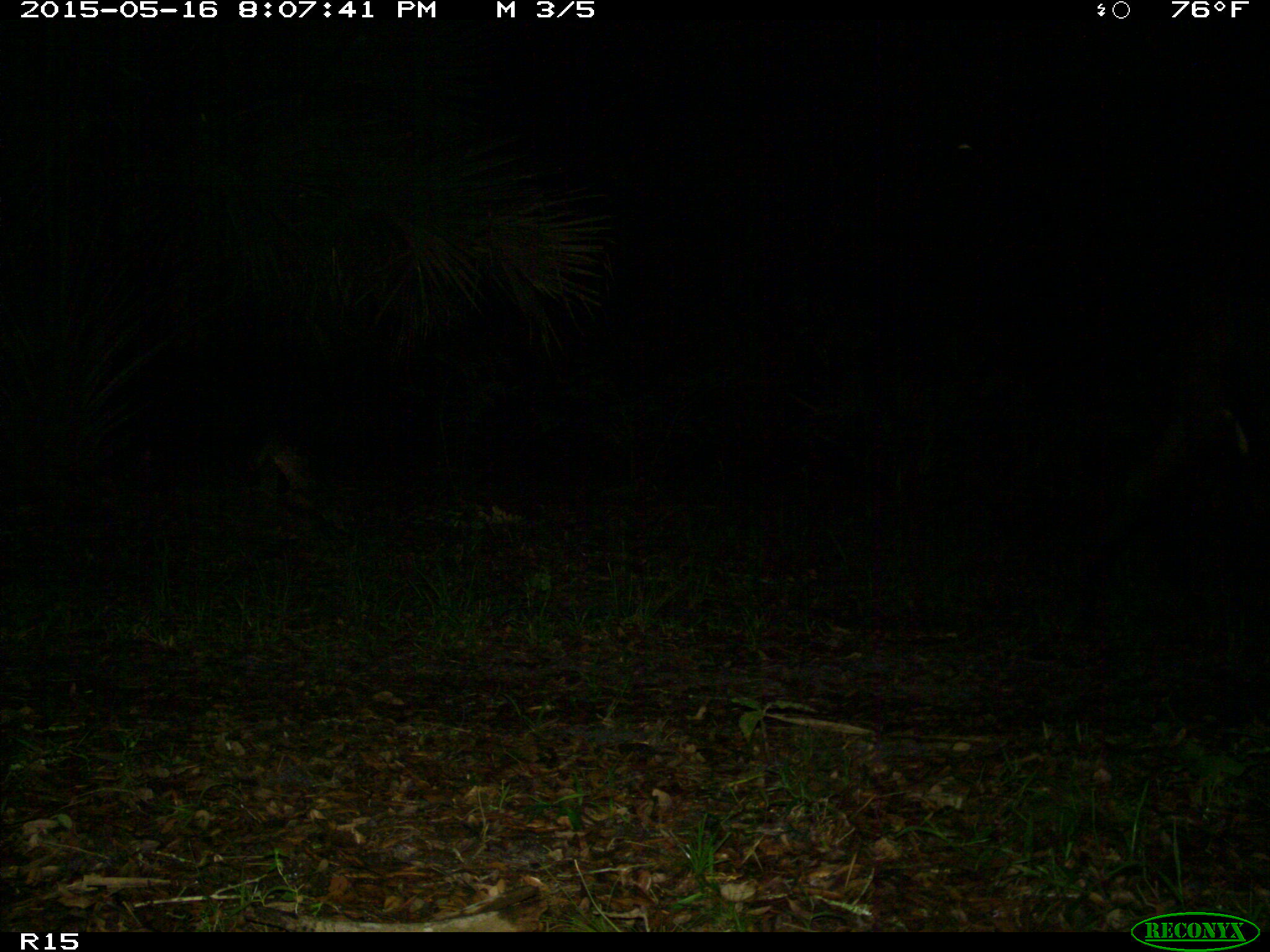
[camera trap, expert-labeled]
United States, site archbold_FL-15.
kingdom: Animalia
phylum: Chordata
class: Mammalia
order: Artiodactyla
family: Bovidae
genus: Bos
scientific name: Bos taurus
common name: domestic cow